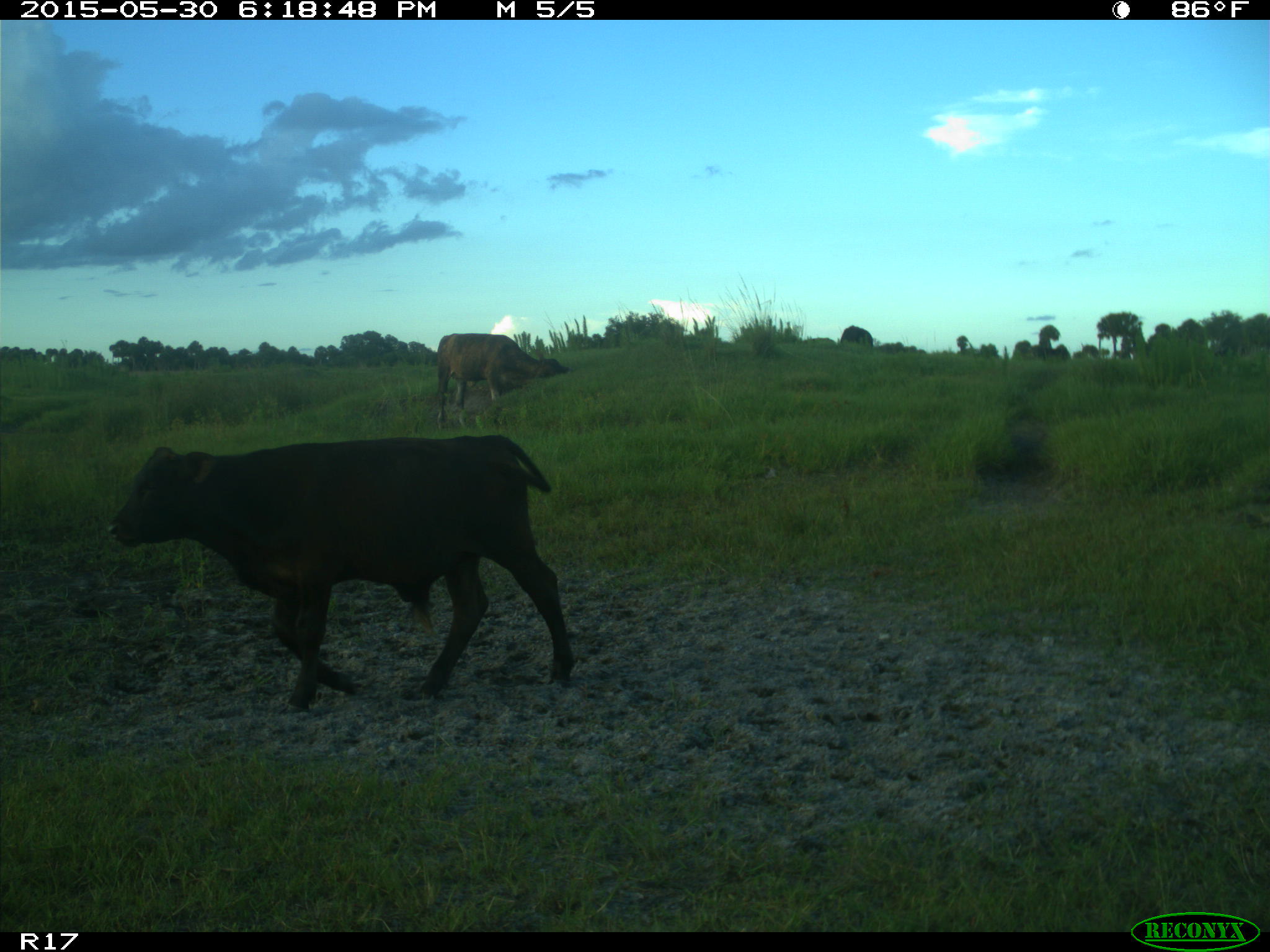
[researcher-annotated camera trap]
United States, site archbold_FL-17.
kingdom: Animalia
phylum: Chordata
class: Mammalia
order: Artiodactyla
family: Bovidae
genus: Bos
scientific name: Bos taurus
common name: domestic cow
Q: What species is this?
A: Bos taurus (domestic cow).